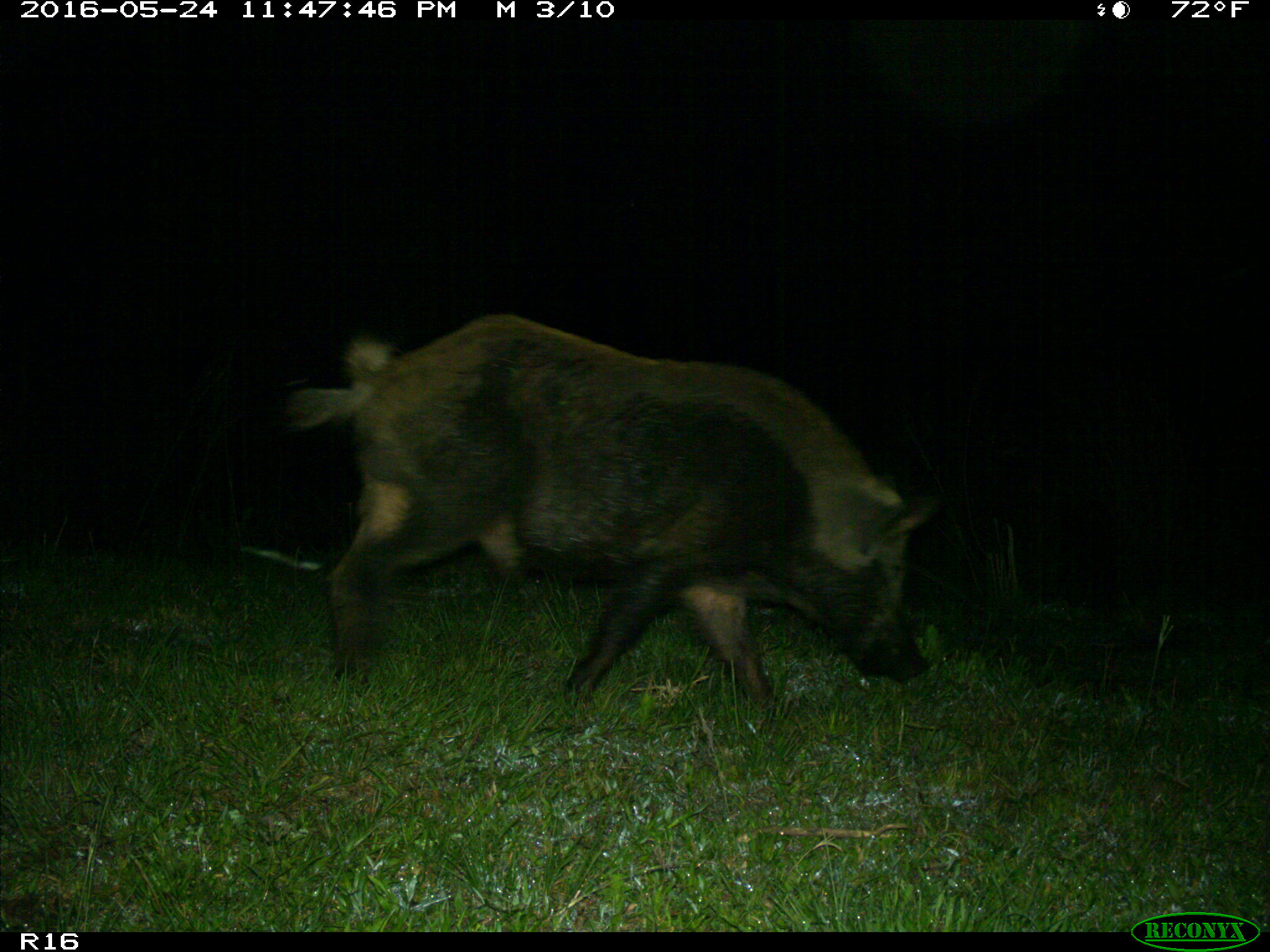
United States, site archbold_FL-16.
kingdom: Animalia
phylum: Chordata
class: Mammalia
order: Artiodactyla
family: Suidae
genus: Sus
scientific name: Sus scrofa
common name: wild boar